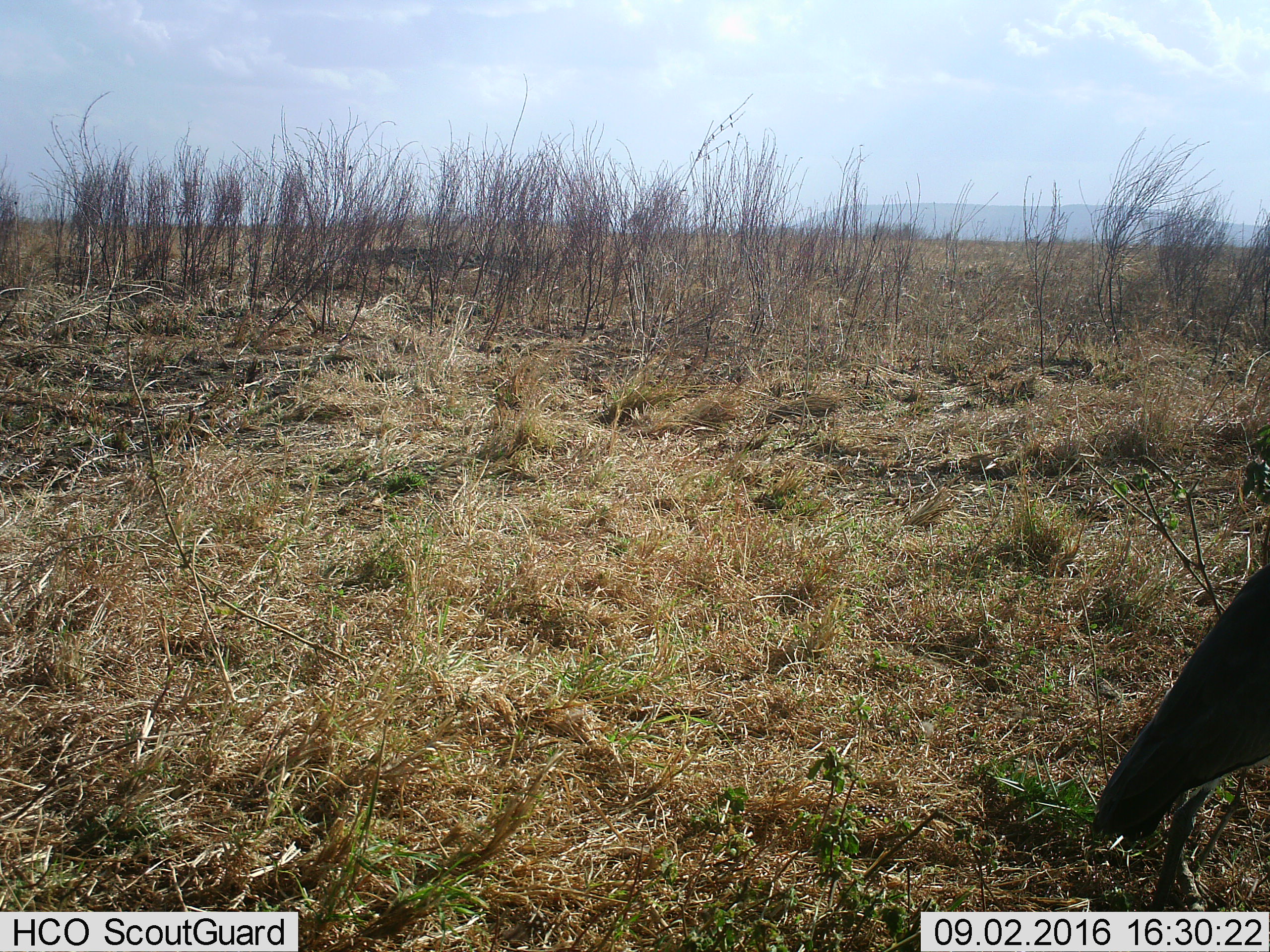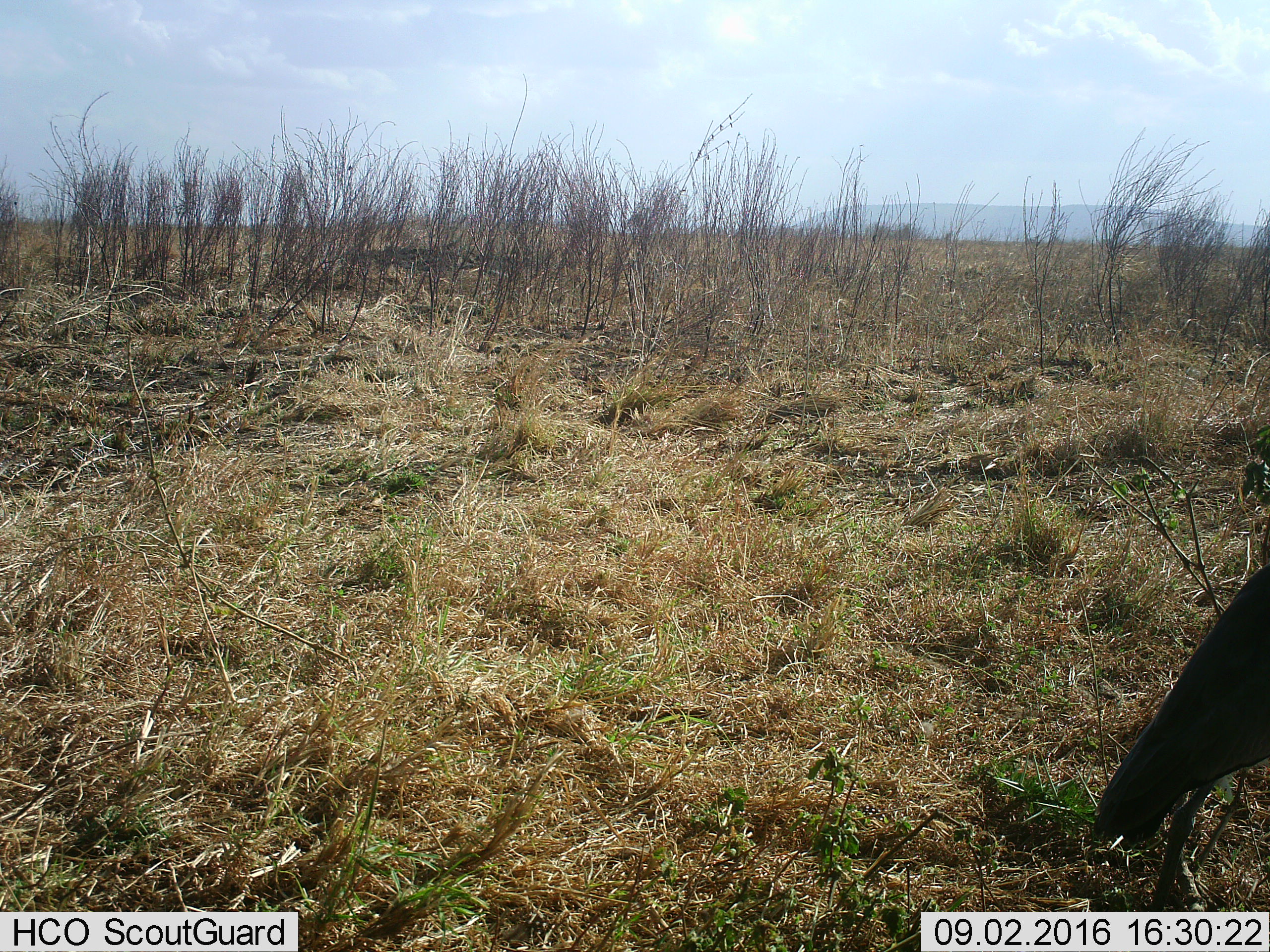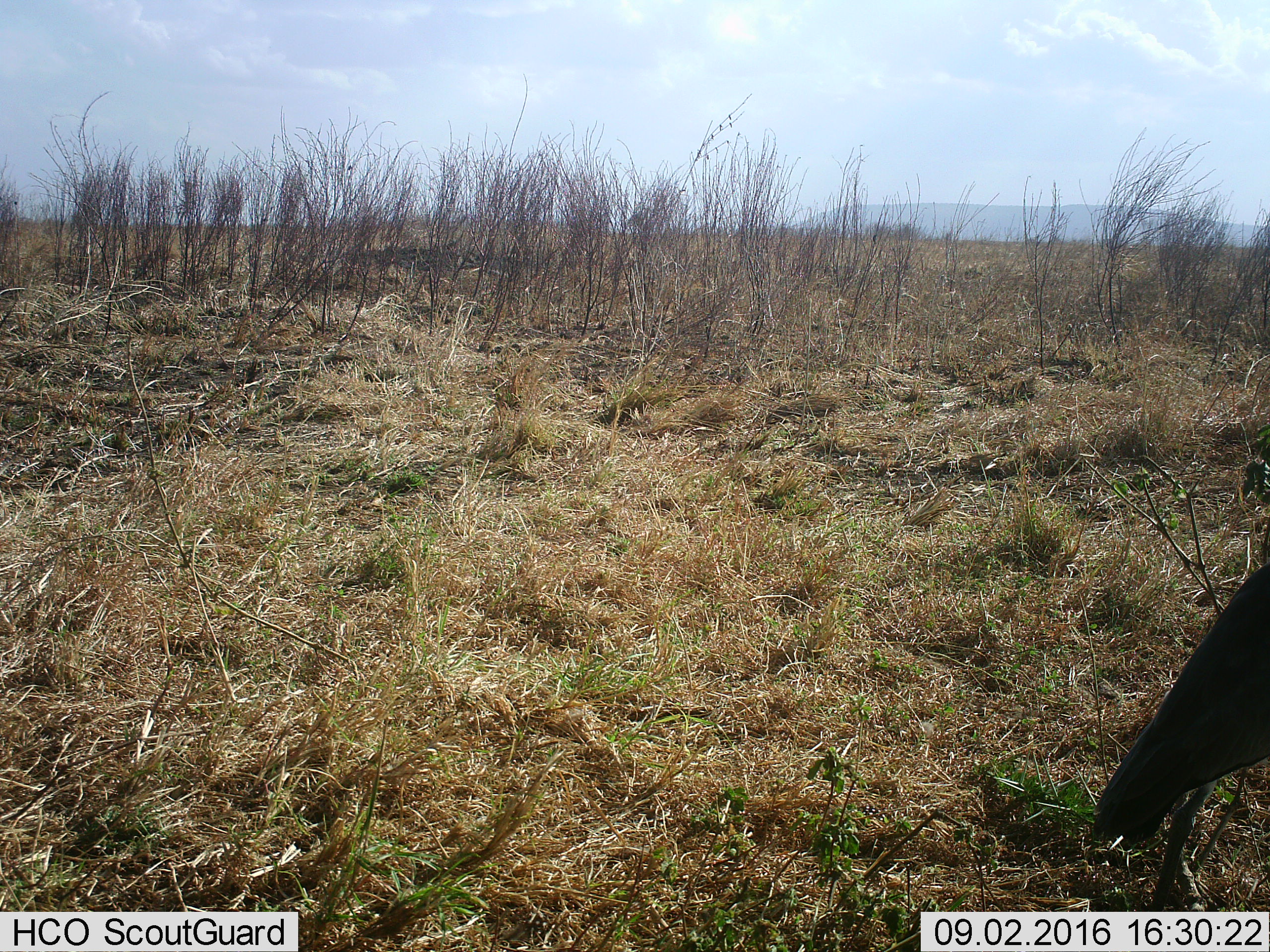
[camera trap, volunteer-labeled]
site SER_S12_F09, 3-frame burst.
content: unidentified animal